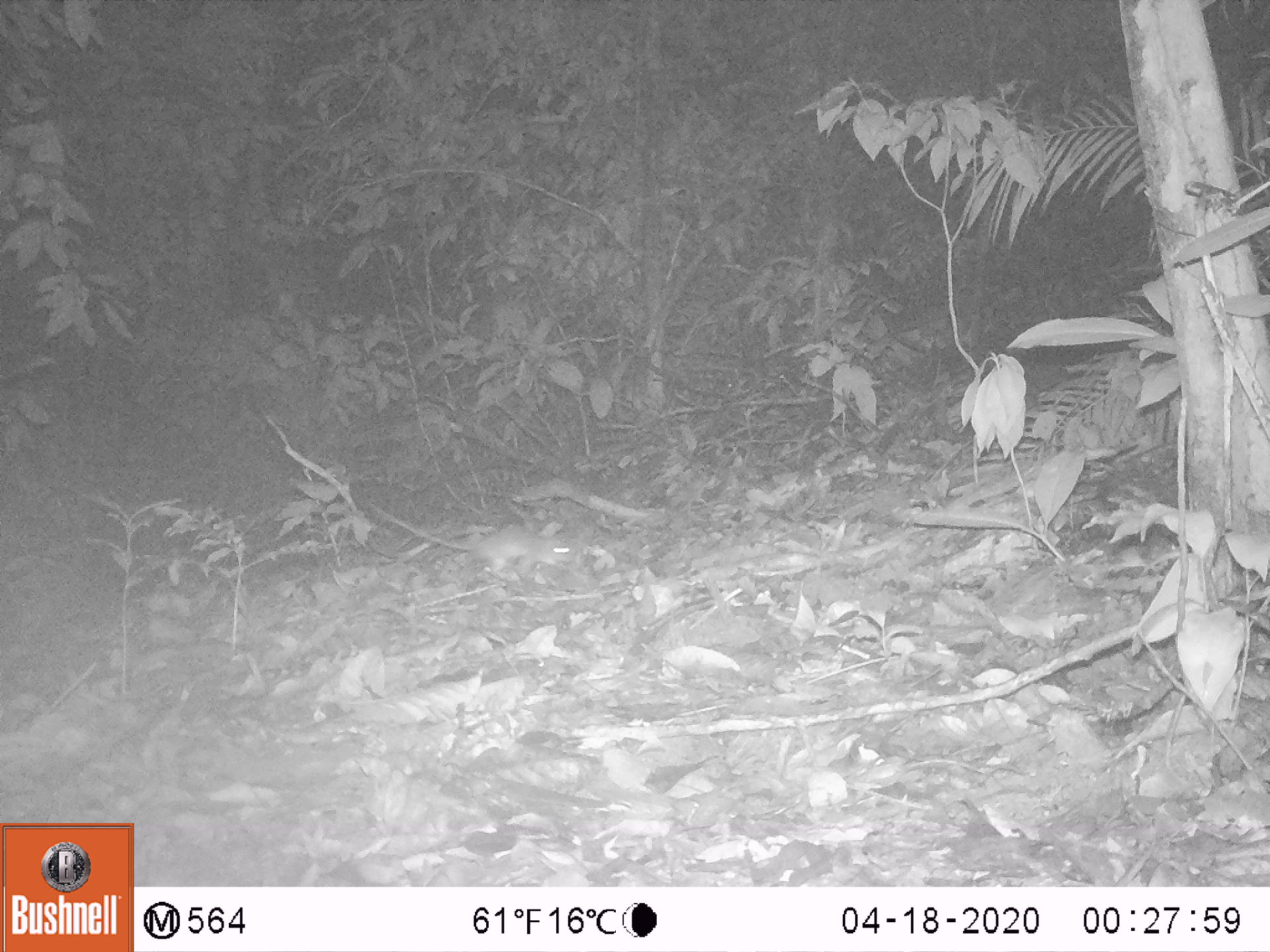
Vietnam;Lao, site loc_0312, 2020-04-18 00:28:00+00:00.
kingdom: Animalia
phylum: Chordata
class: Mammalia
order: Rodentia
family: Muridae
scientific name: Muridae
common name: old-world mice and rats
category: unidentified murid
Unidentified murid (old-world mice and rats) (Muridae). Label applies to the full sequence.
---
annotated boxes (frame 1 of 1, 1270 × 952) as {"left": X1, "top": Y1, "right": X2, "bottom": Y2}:
unidentified murid: {"left": 372, "top": 504, "right": 576, "bottom": 583}